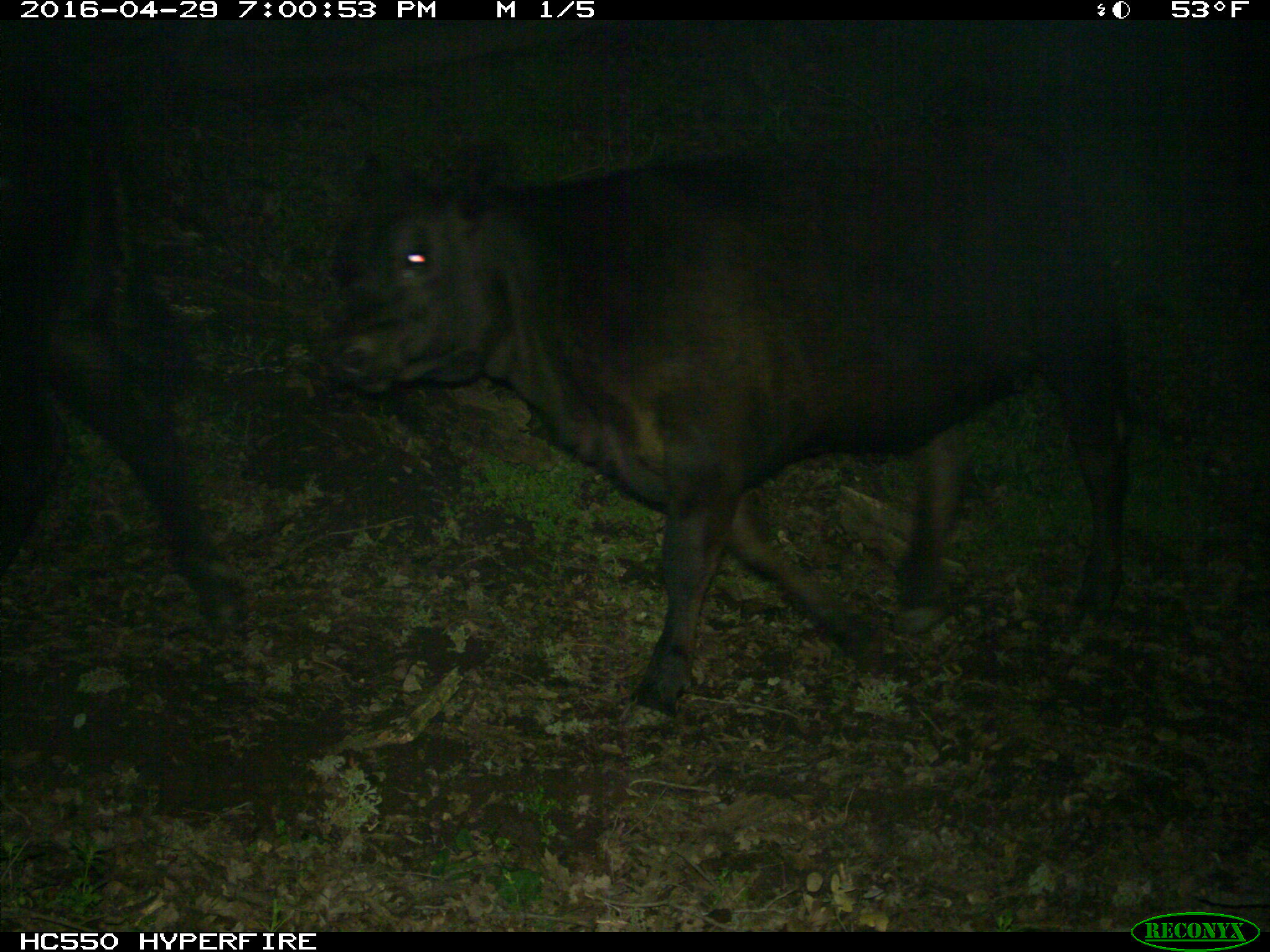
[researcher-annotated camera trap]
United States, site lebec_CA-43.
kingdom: Animalia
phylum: Chordata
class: Mammalia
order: Artiodactyla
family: Bovidae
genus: Bos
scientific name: Bos taurus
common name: domestic cow